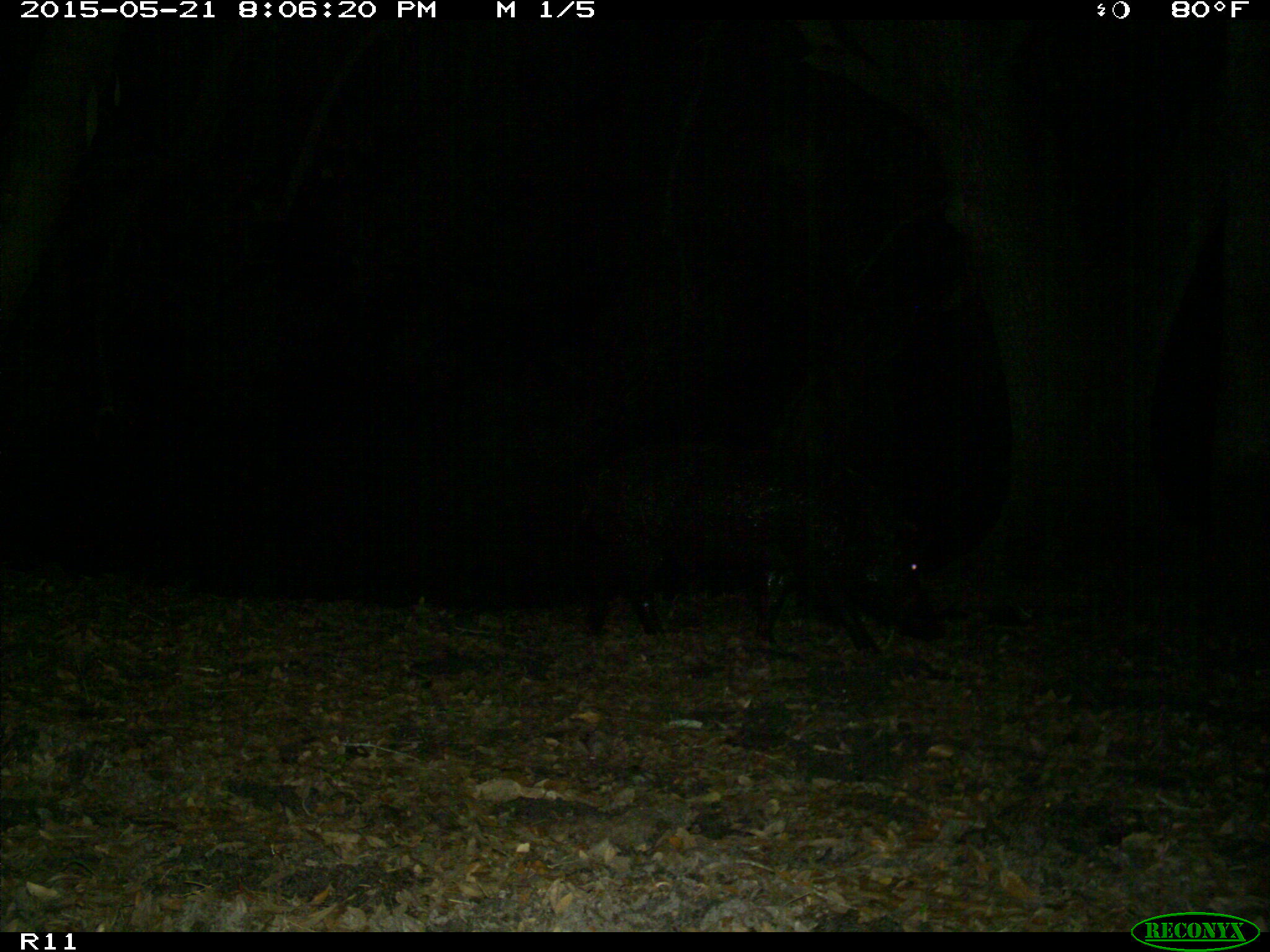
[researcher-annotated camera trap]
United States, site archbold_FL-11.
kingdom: Animalia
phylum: Chordata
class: Mammalia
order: Artiodactyla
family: Suidae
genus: Sus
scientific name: Sus scrofa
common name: wild boar